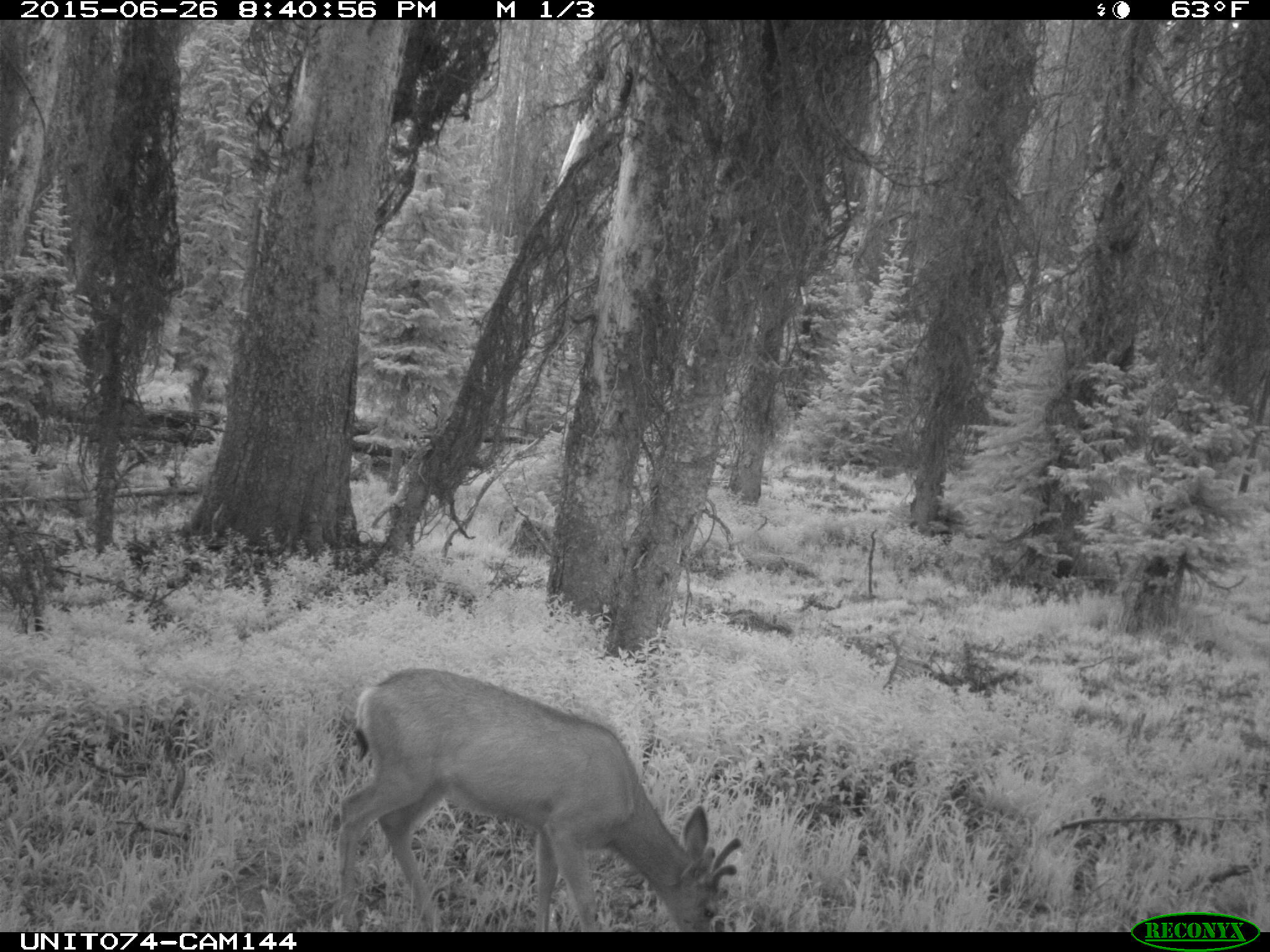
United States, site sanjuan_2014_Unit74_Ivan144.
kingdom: Animalia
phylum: Chordata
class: Mammalia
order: Artiodactyla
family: Cervidae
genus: Odocoileus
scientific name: Odocoileus hemionus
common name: mule deer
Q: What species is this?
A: Odocoileus hemionus (mule deer).